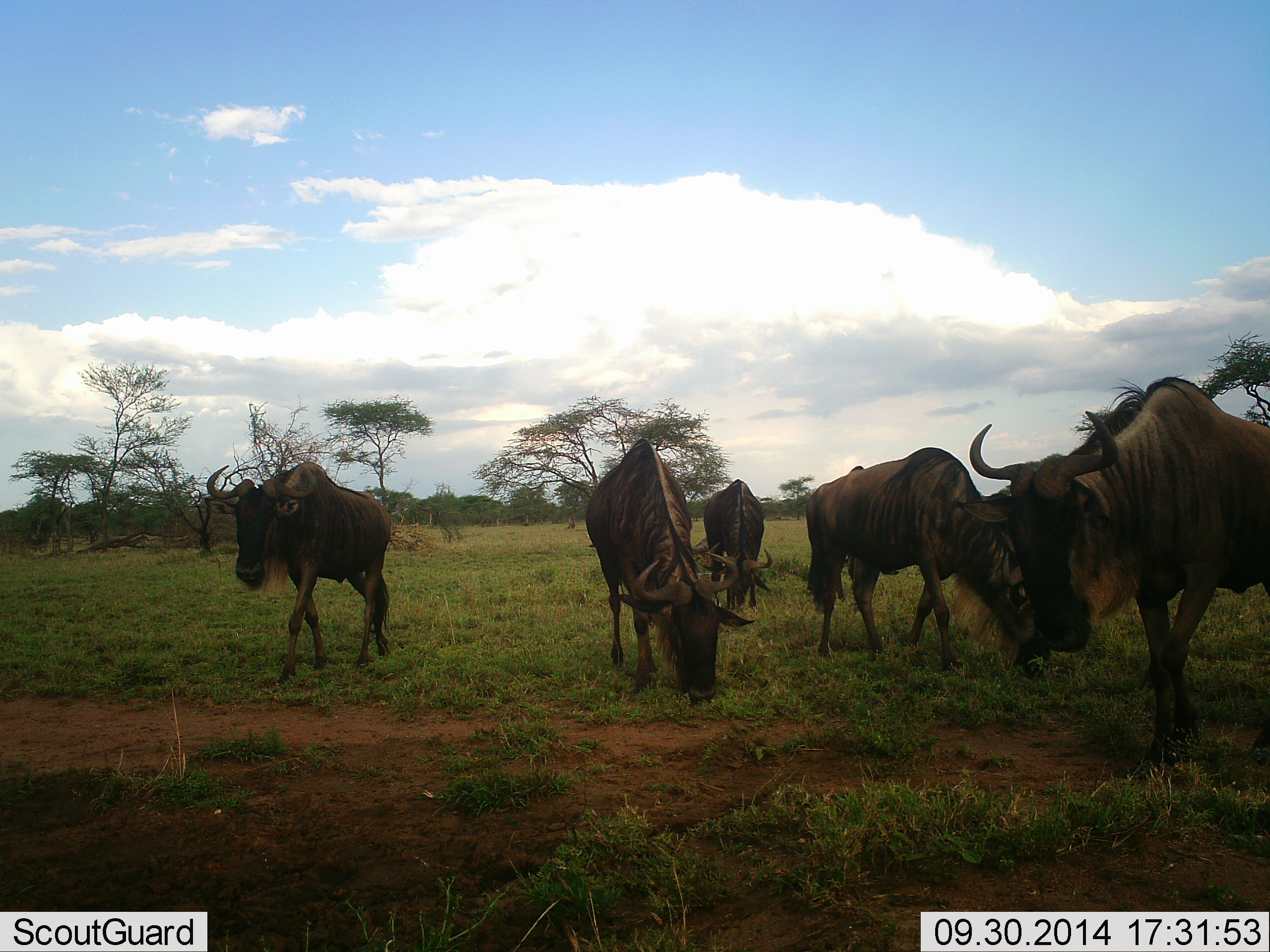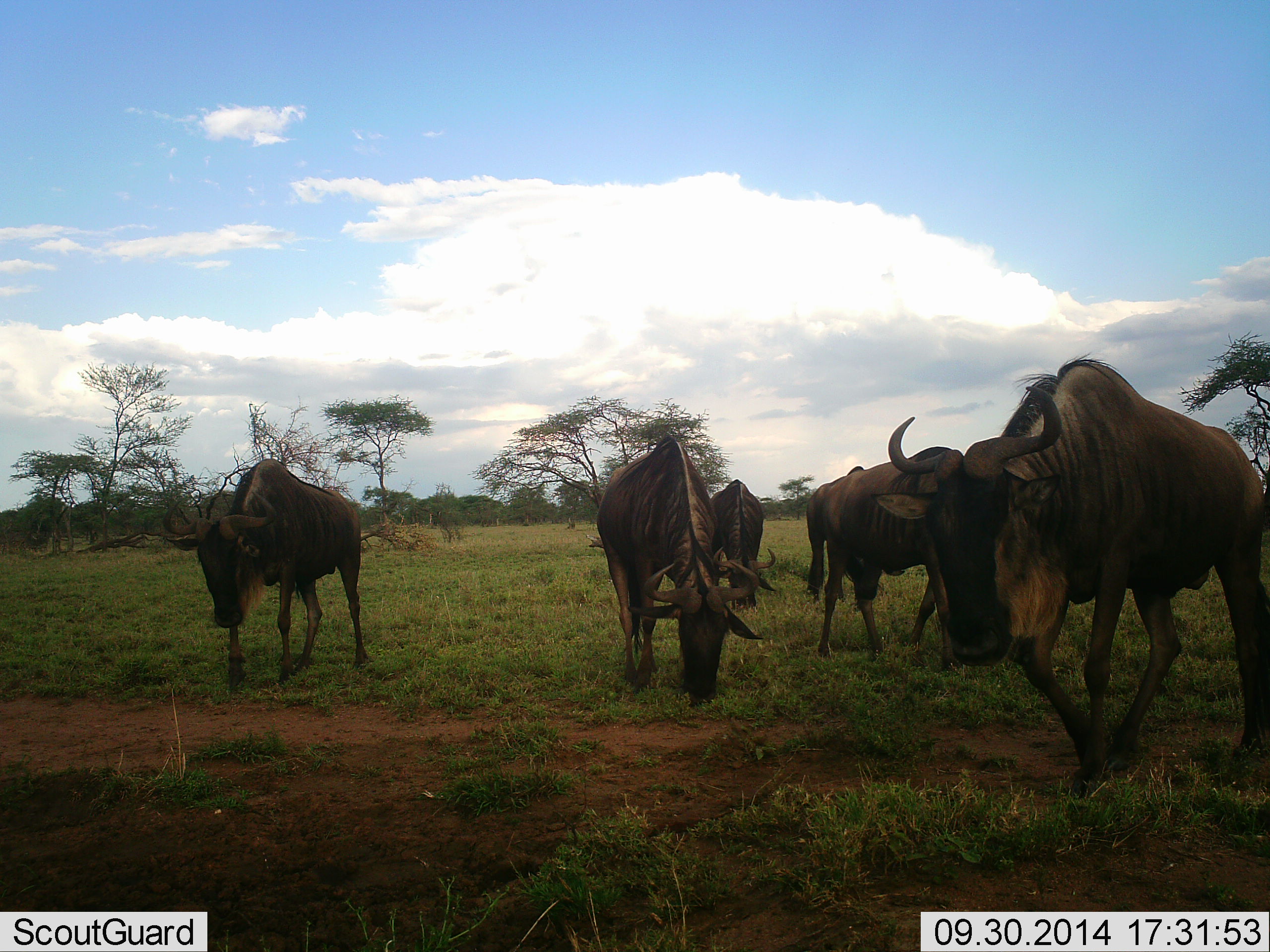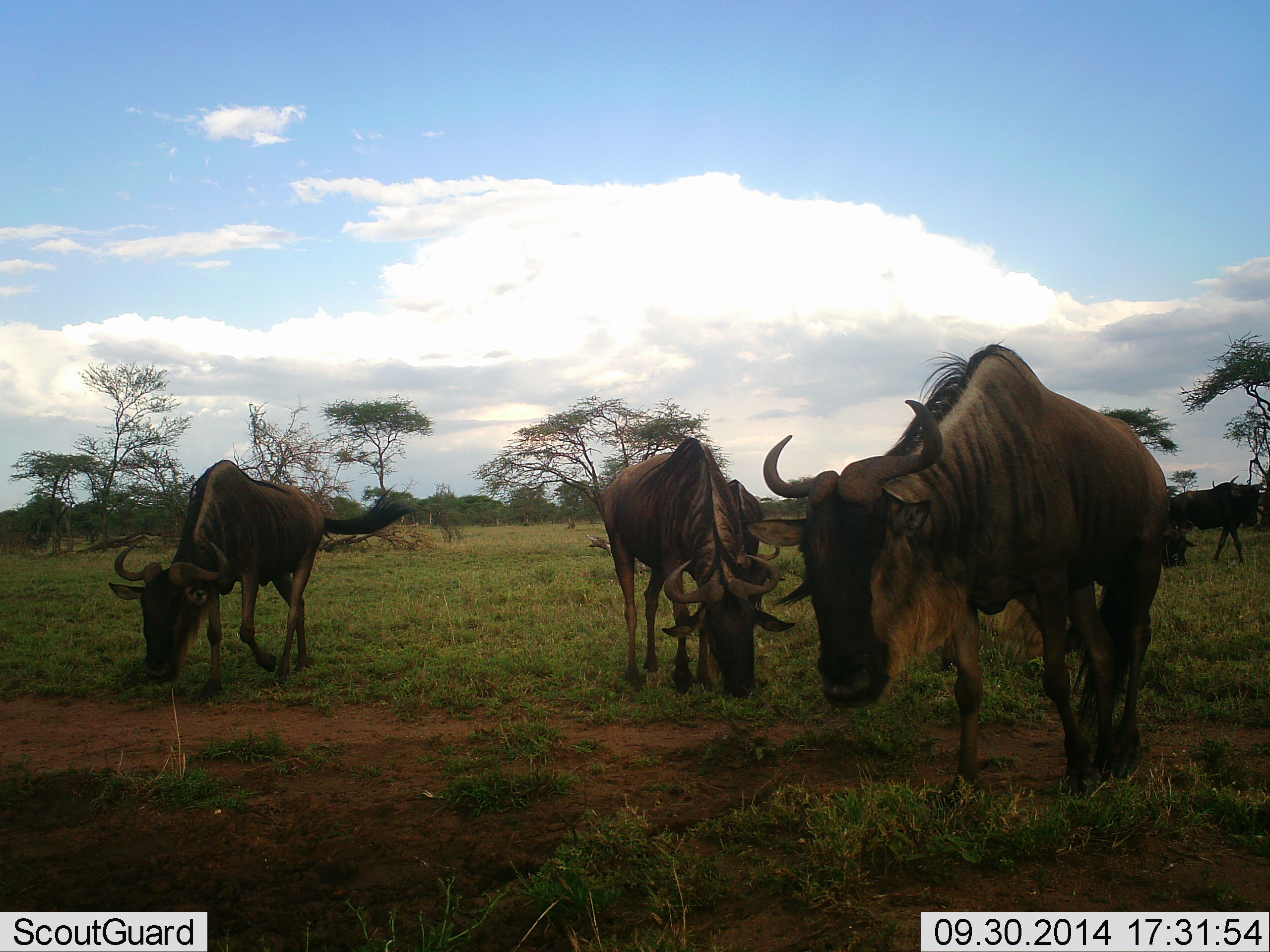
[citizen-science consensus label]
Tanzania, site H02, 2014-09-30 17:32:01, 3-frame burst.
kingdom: Animalia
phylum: Chordata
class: Mammalia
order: Artiodactyla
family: Bovidae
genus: Connochaetes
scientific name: Connochaetes taurinus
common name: blue wildebeest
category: wildebeest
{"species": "wildebeest (blue wildebeest) (Connochaetes taurinus)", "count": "7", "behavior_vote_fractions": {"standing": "80%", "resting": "10%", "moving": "70%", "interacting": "10%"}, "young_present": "0%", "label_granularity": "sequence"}